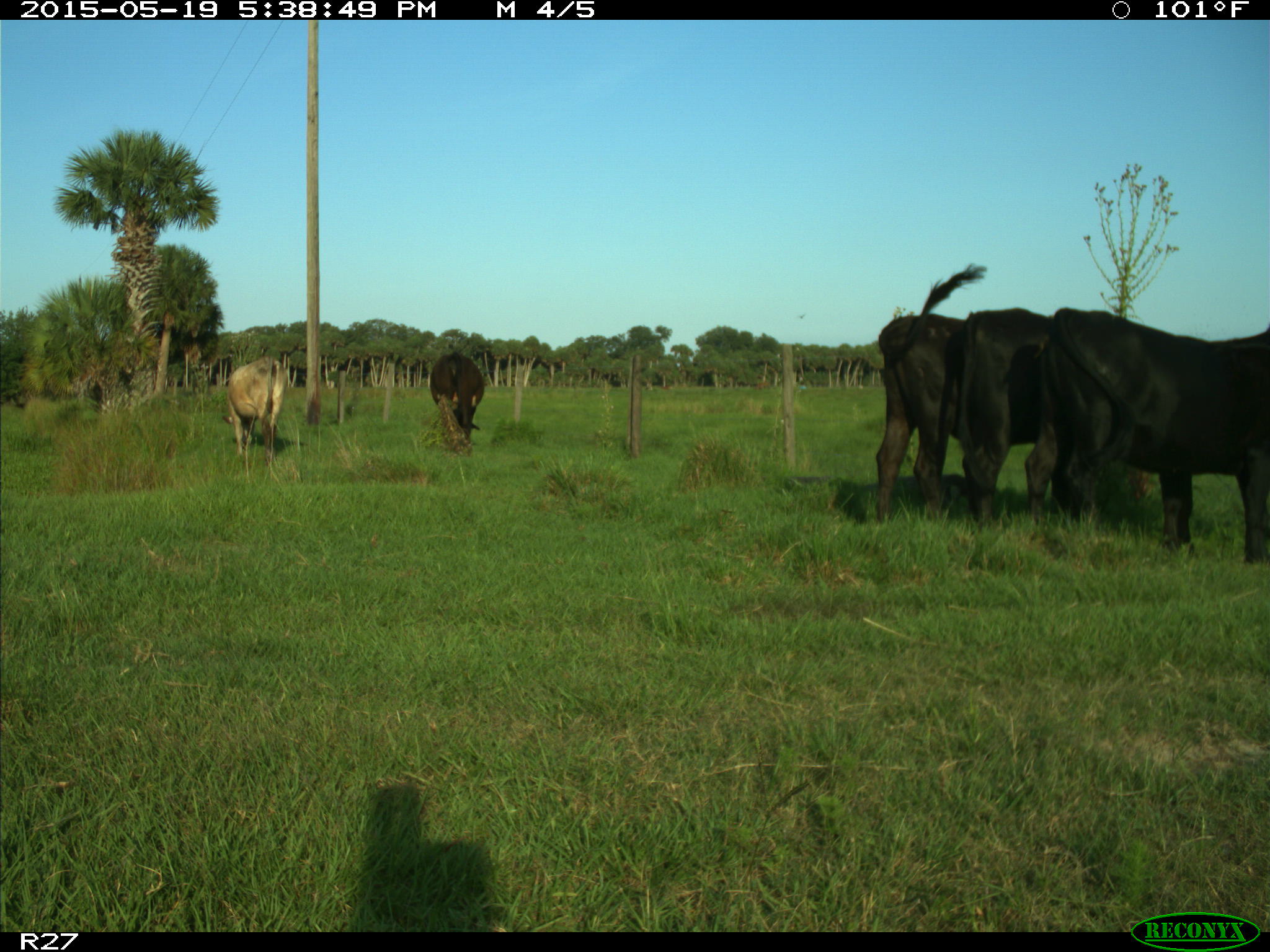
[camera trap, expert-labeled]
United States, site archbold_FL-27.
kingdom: Animalia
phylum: Chordata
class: Mammalia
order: Artiodactyla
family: Bovidae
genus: Bos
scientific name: Bos taurus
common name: domestic cow